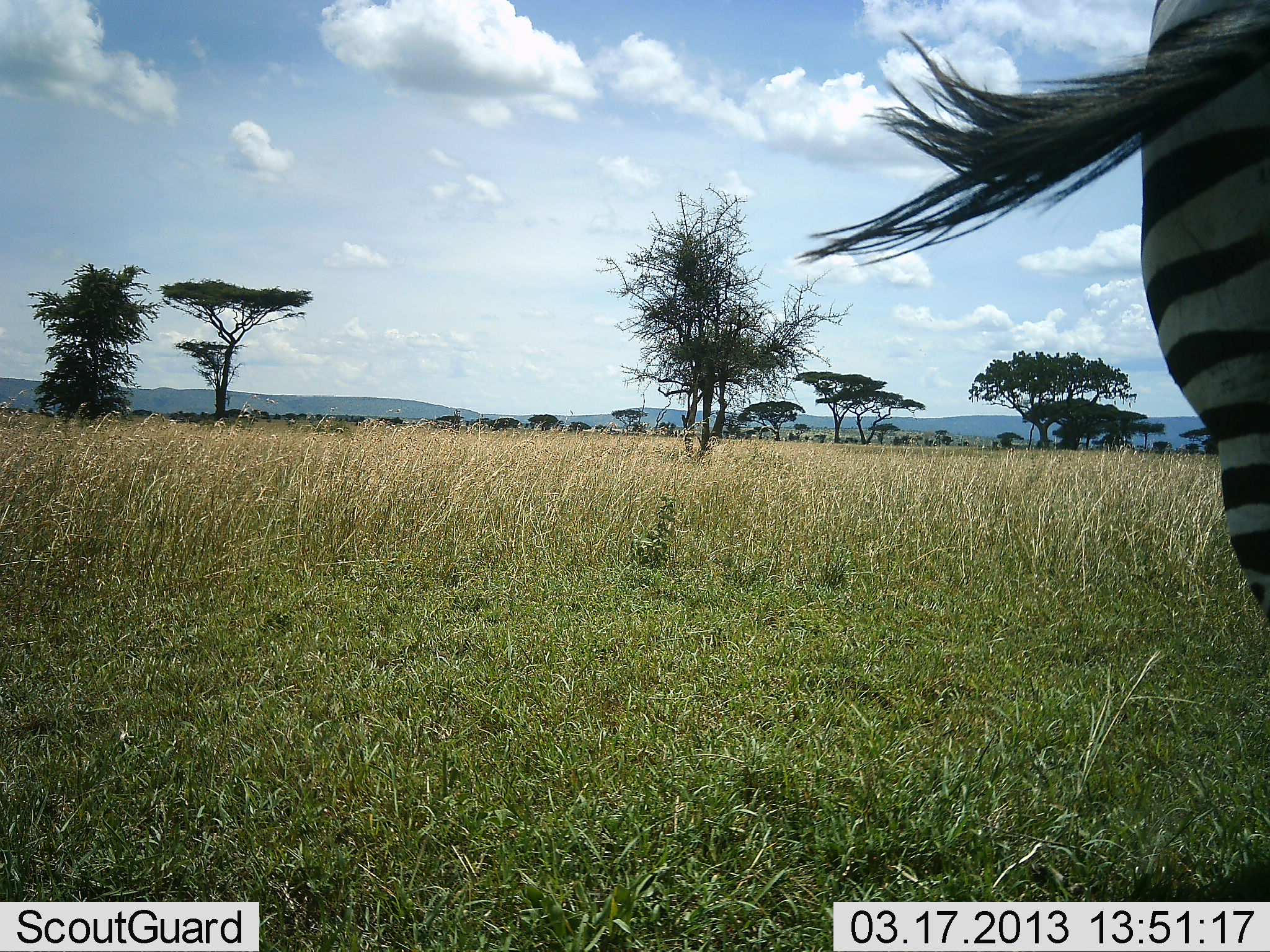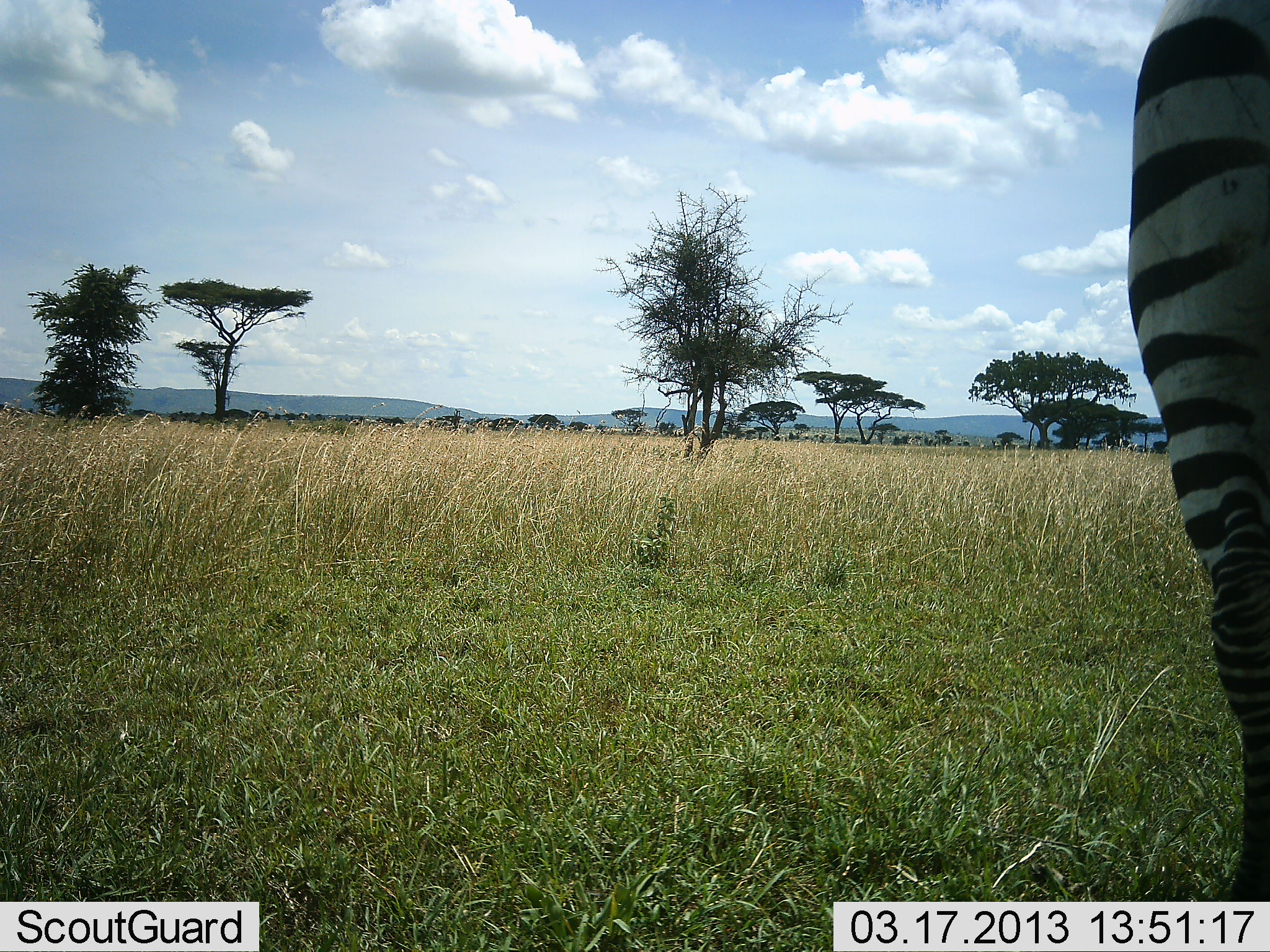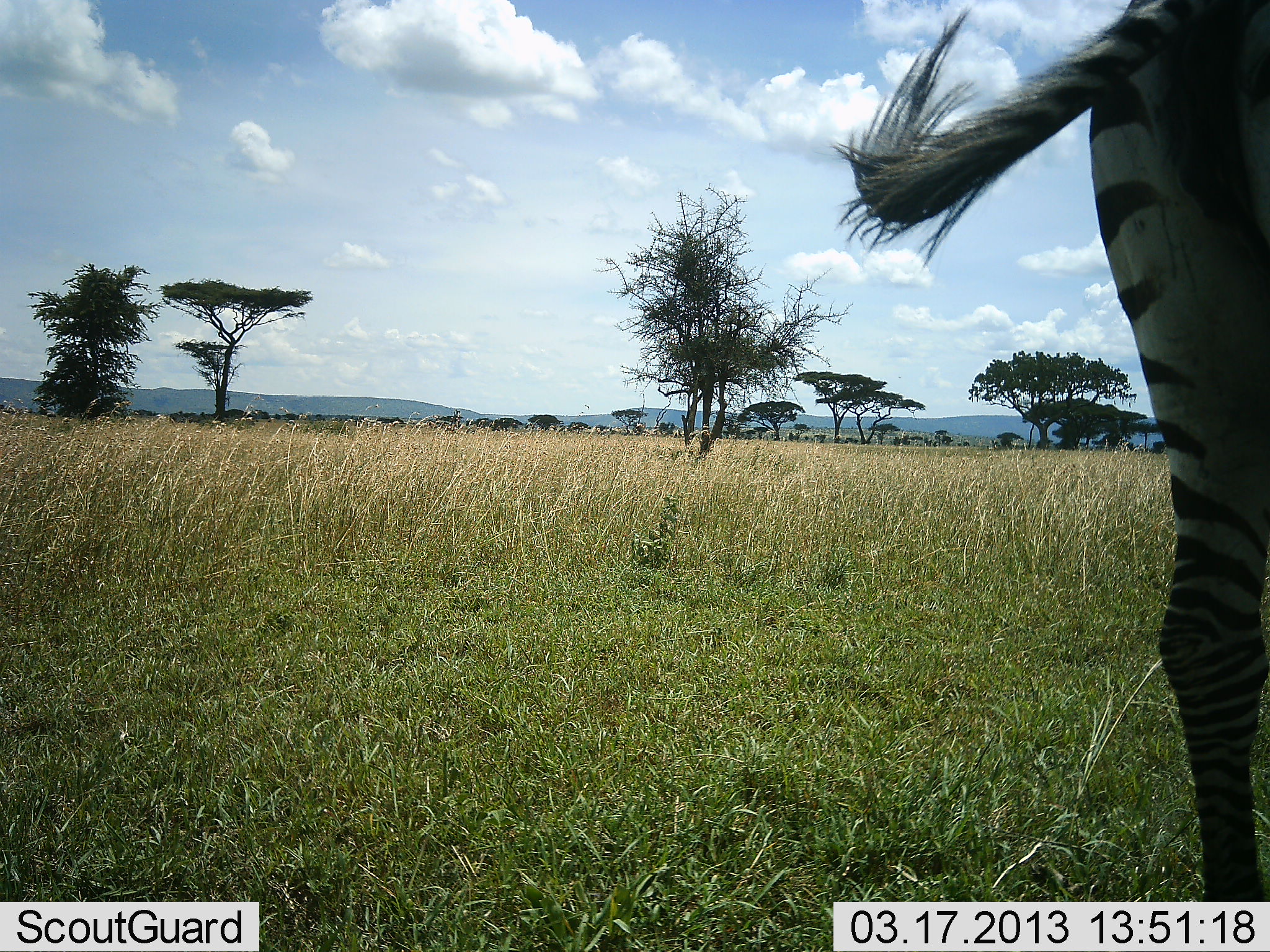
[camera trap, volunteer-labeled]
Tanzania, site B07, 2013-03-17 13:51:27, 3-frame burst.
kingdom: Animalia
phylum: Chordata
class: Mammalia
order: Perissodactyla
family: Equidae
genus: Equus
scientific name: Equus quagga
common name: plains zebra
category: zebra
Zebra (plains zebra) (Equus quagga), count 1. Behavior (volunteer vote fractions): standing 88%, resting 0%, moving 12%, interacting 0%. Young present (vote fraction): 0%. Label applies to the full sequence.